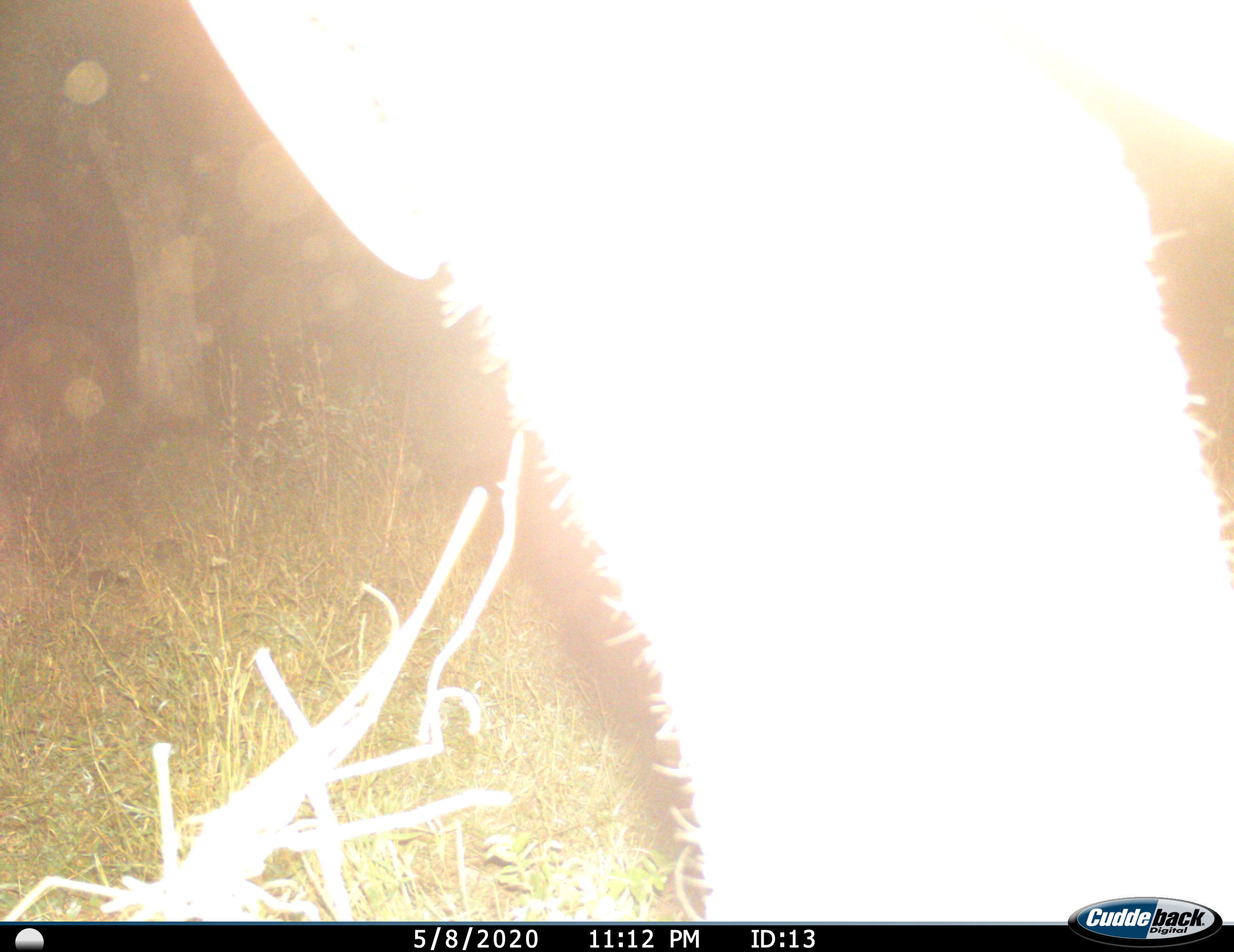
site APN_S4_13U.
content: unidentified animal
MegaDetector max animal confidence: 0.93